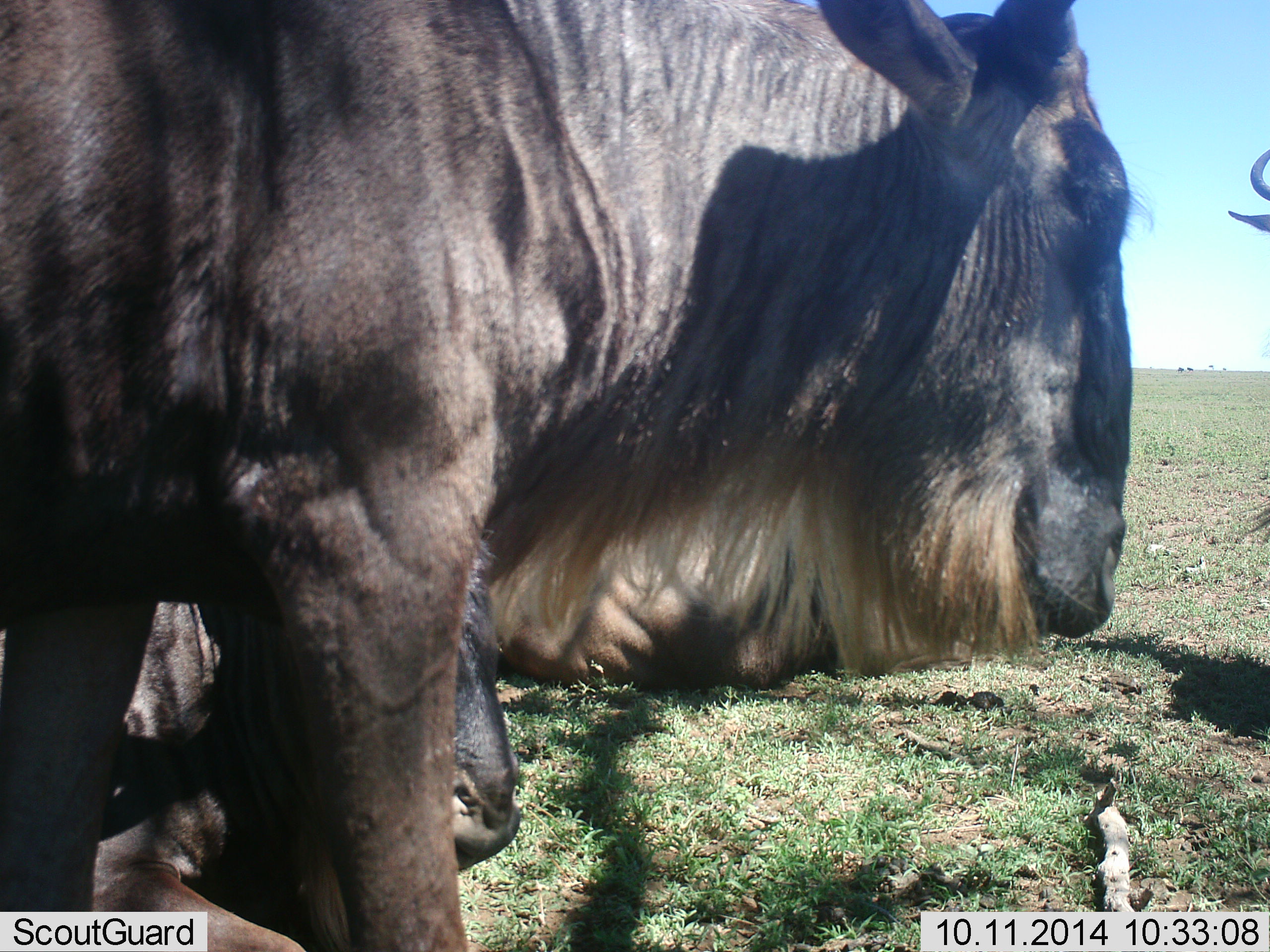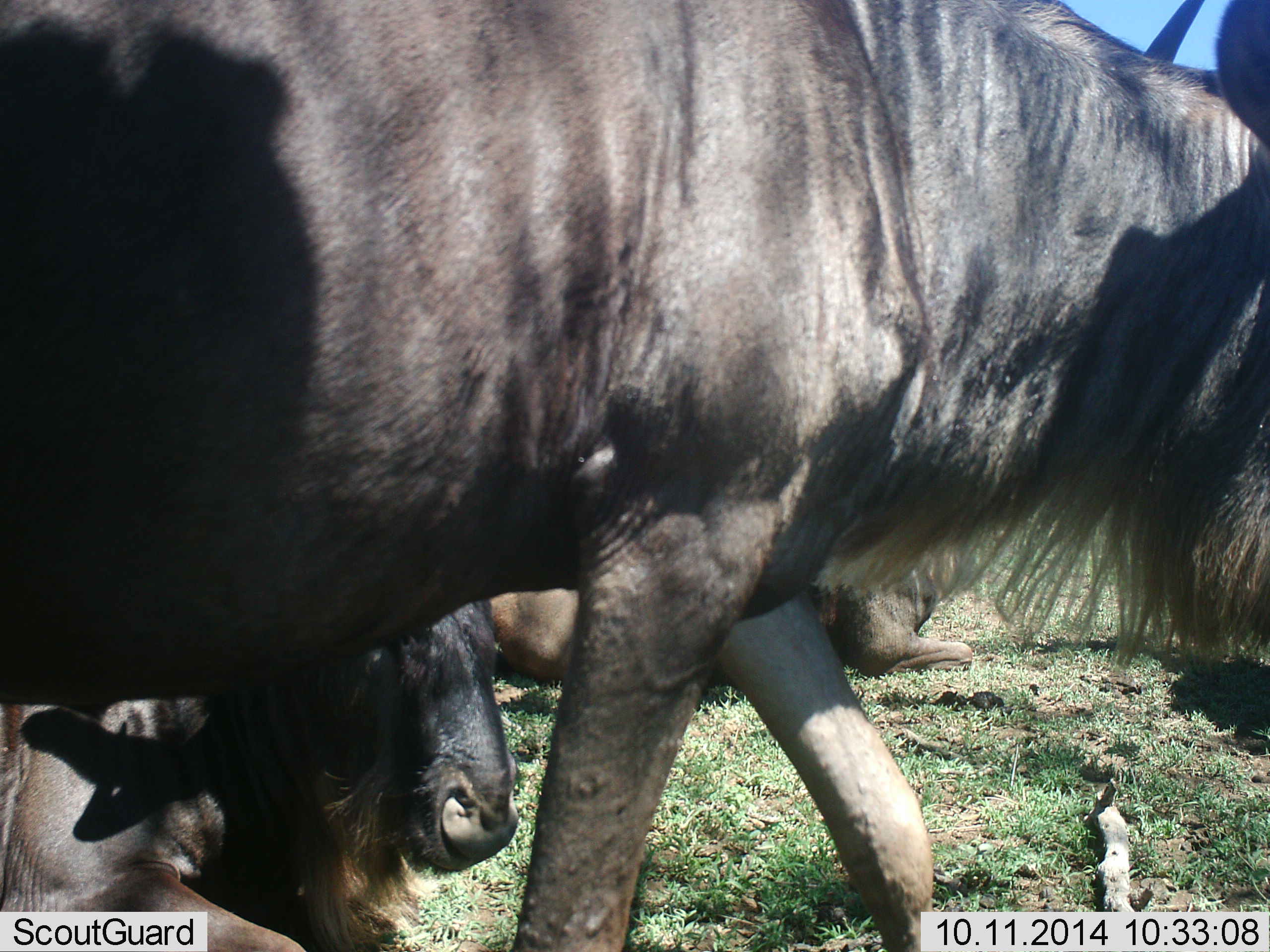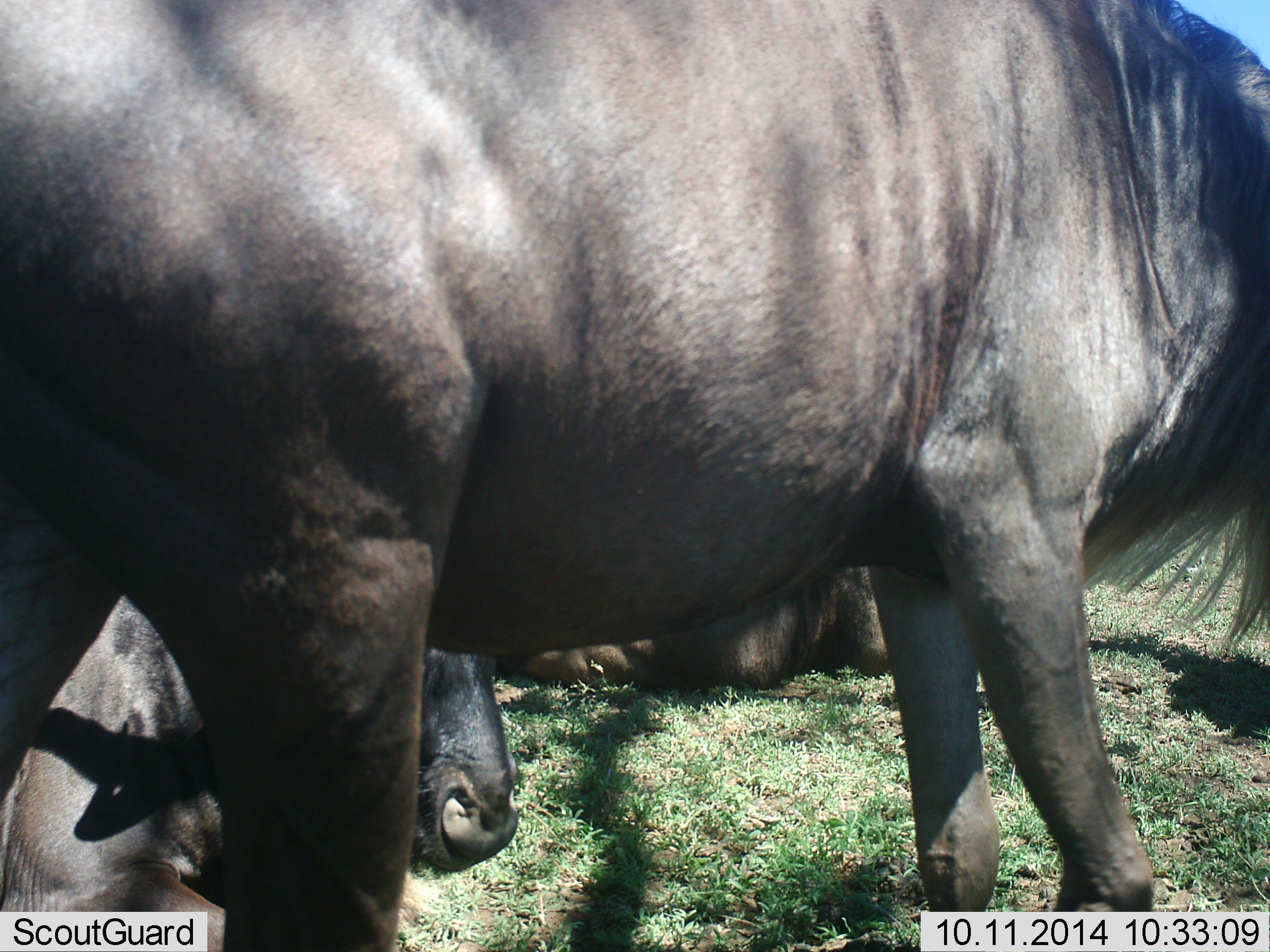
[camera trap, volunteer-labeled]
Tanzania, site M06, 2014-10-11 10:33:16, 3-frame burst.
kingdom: Animalia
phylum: Chordata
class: Mammalia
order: Artiodactyla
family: Bovidae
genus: Connochaetes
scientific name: Connochaetes taurinus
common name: blue wildebeest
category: wildebeest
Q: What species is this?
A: Wildebeest (blue wildebeest) (Connochaetes taurinus).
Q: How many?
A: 4.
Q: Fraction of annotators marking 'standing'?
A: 40%.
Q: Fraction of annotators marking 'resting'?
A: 70%.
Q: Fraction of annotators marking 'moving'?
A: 70%.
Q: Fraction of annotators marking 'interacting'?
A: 0%.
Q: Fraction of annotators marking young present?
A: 0%.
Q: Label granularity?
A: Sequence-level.